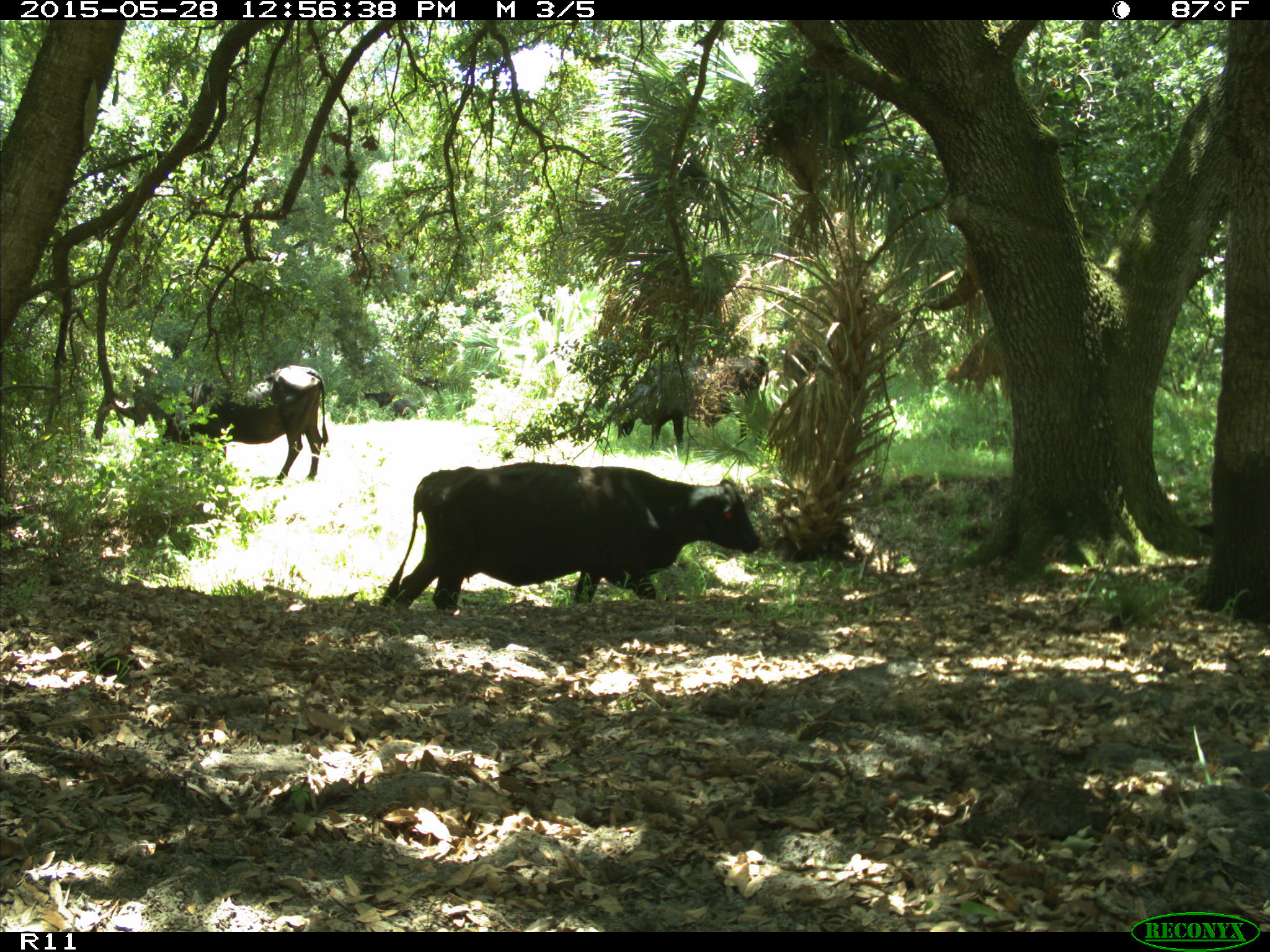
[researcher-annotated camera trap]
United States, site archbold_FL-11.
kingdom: Animalia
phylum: Chordata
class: Mammalia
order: Artiodactyla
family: Bovidae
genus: Bos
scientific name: Bos taurus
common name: domestic cow